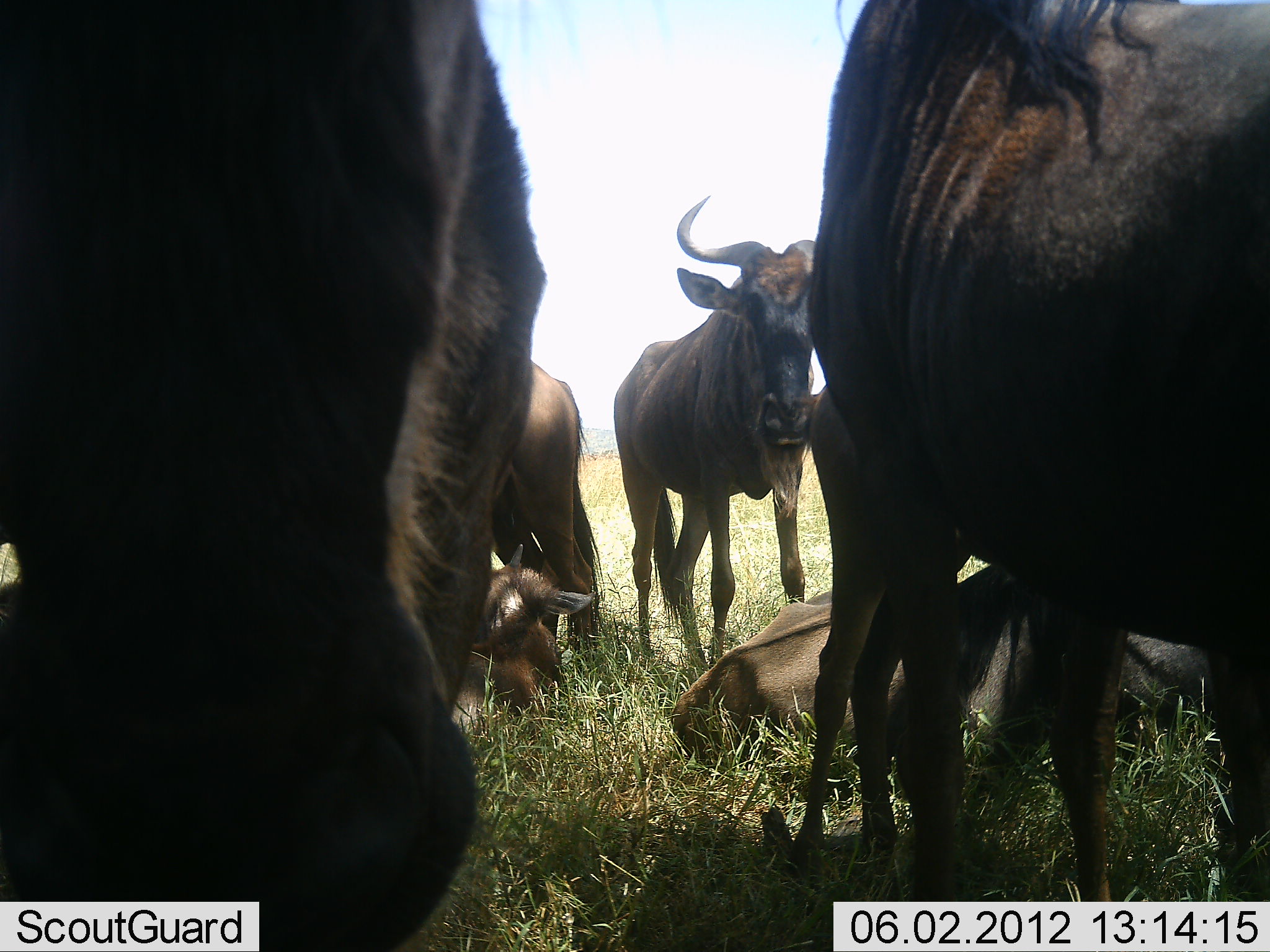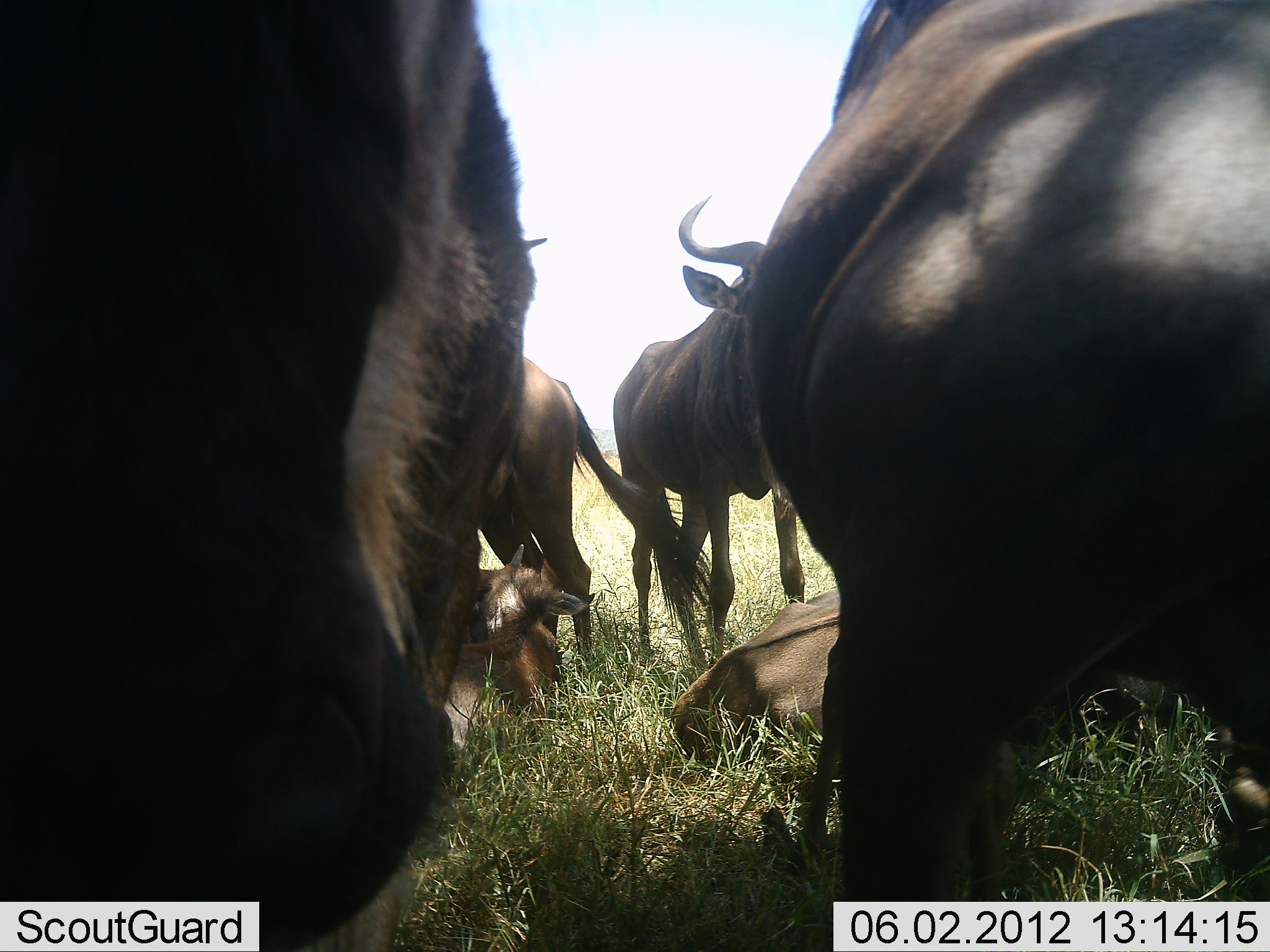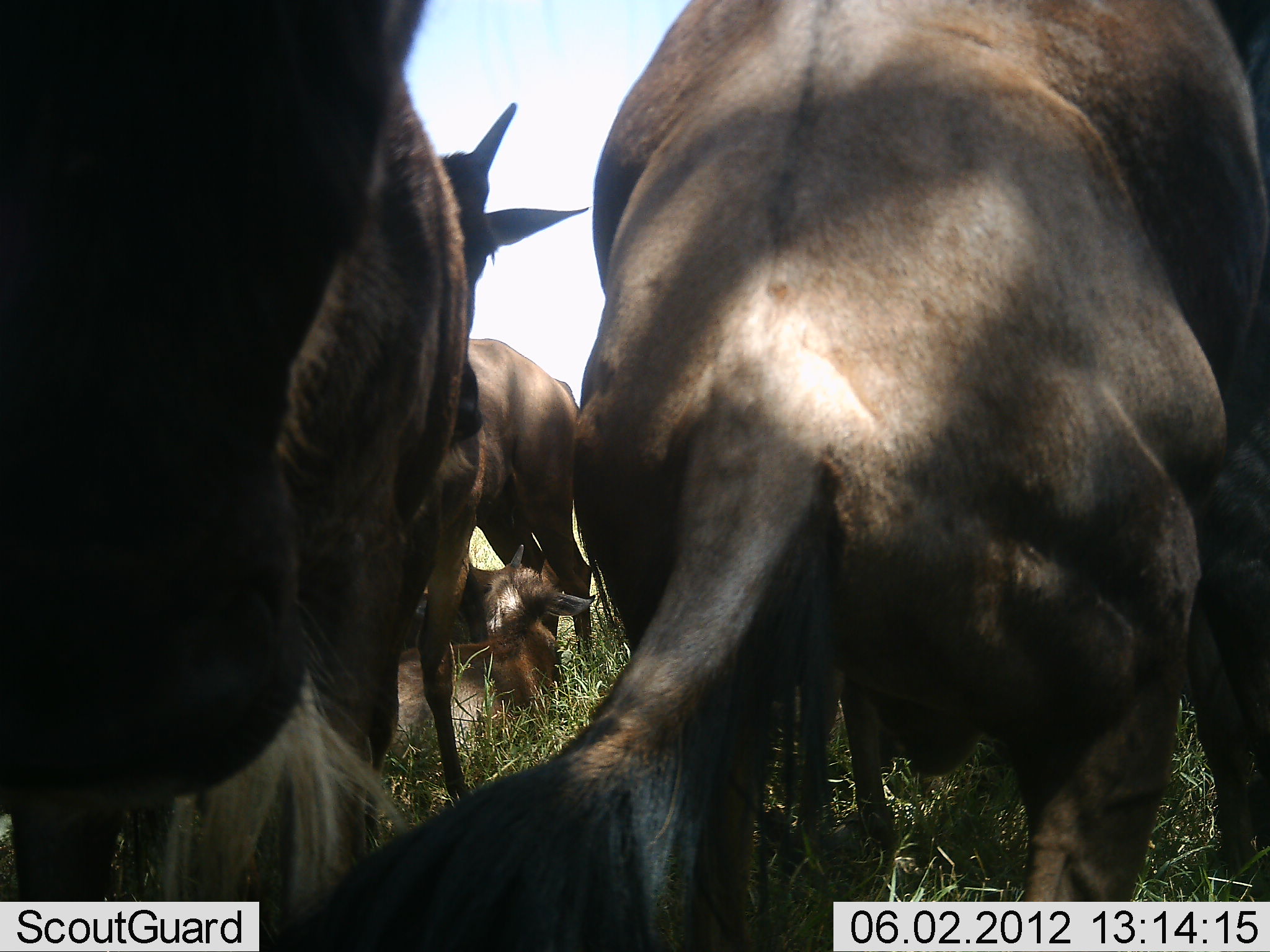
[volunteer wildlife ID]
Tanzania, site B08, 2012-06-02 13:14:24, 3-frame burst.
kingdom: Animalia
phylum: Chordata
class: Mammalia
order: Artiodactyla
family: Bovidae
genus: Connochaetes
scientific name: Connochaetes taurinus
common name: blue wildebeest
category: wildebeest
Wildebeest (blue wildebeest) (Connochaetes taurinus), count 6. Behavior (volunteer vote fractions): standing 70%, resting 100%, moving 0%, interacting 10%. Young present (vote fraction): 30%. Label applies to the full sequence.